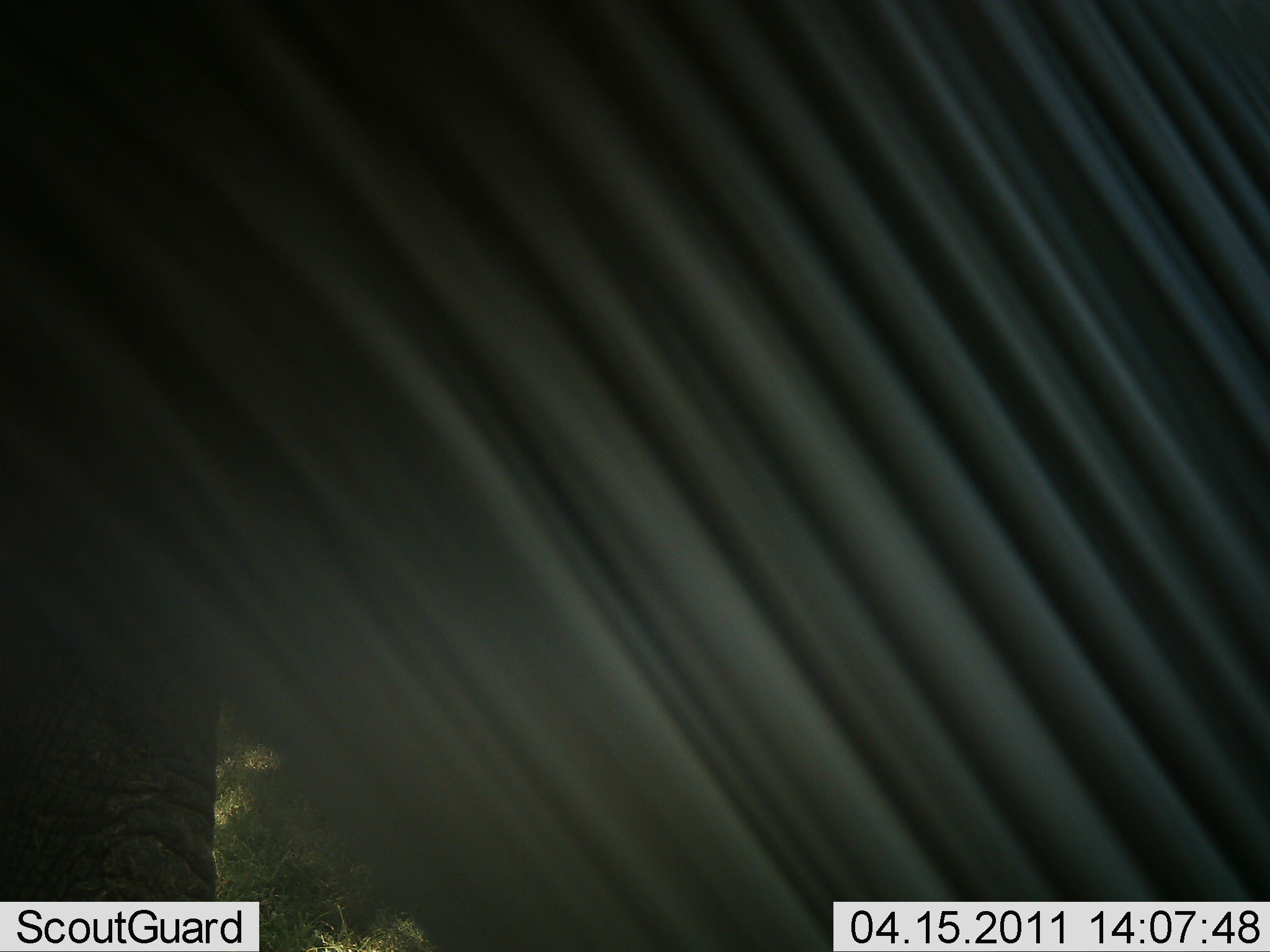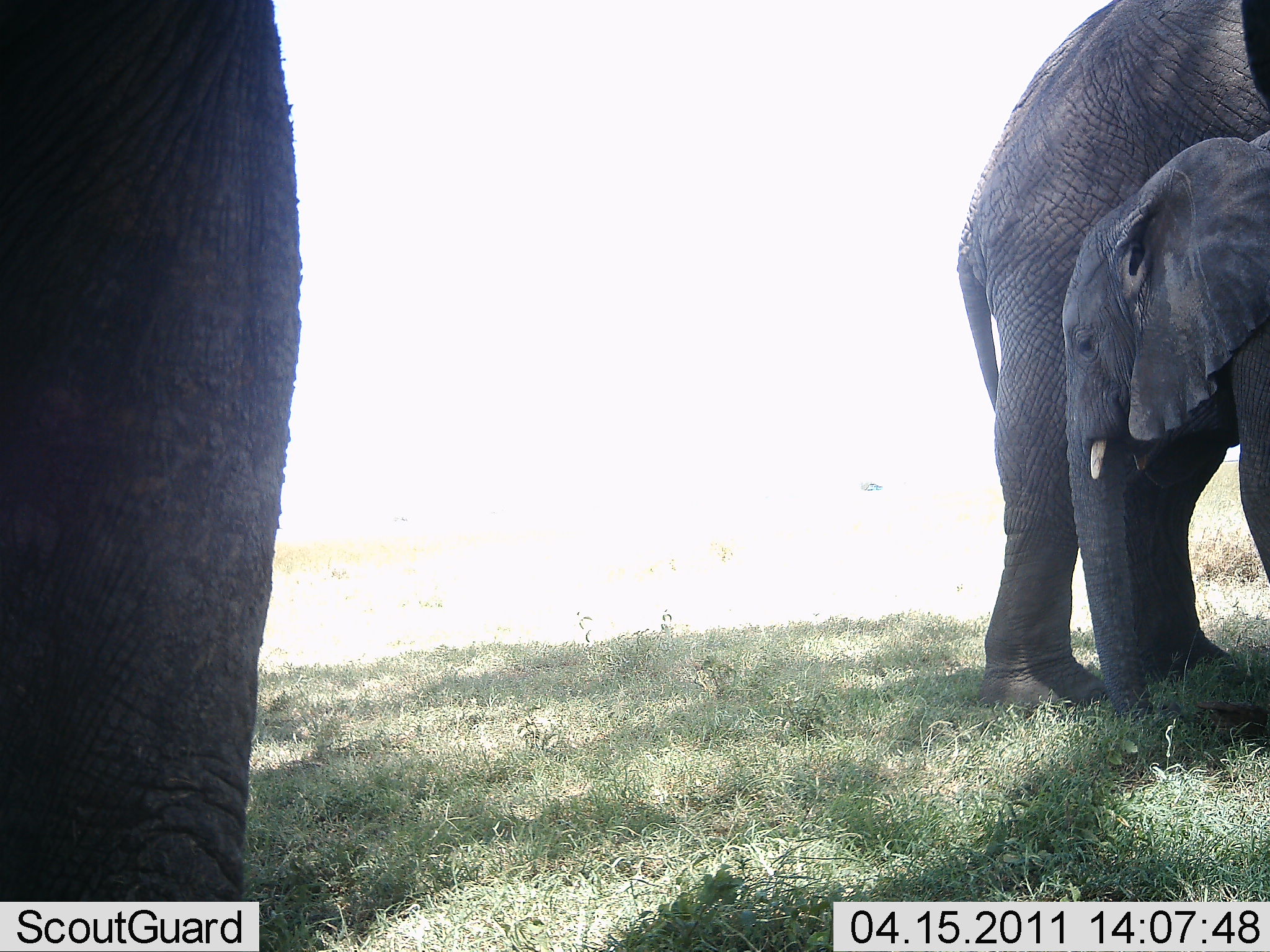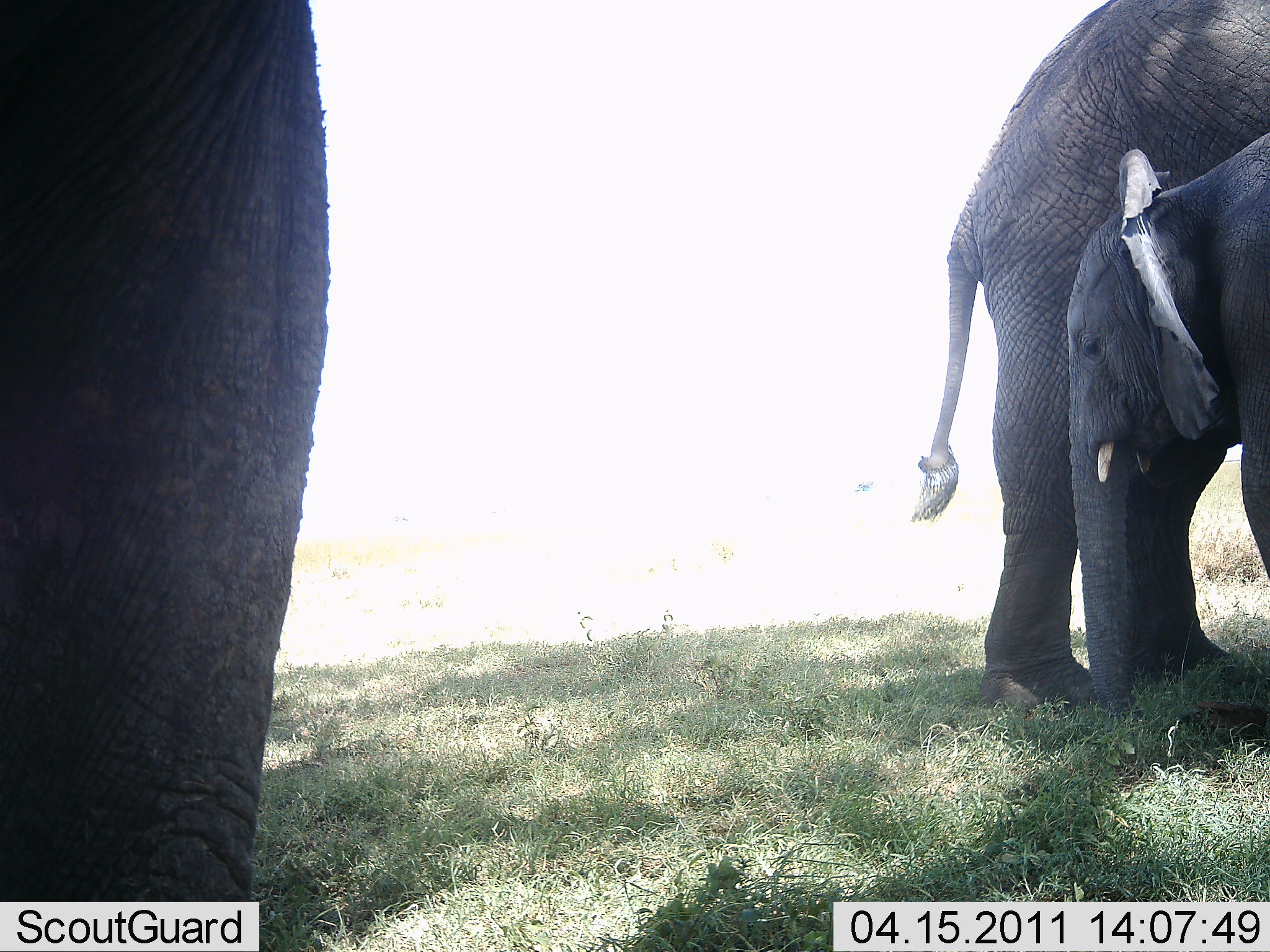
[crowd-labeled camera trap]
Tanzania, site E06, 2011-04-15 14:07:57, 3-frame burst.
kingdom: Animalia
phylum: Chordata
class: Mammalia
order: Proboscidea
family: Elephantidae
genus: Loxodonta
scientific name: Loxodonta africana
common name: african bush elephant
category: elephant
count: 3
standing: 100%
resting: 10%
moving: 20%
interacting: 0%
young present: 70%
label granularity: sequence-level